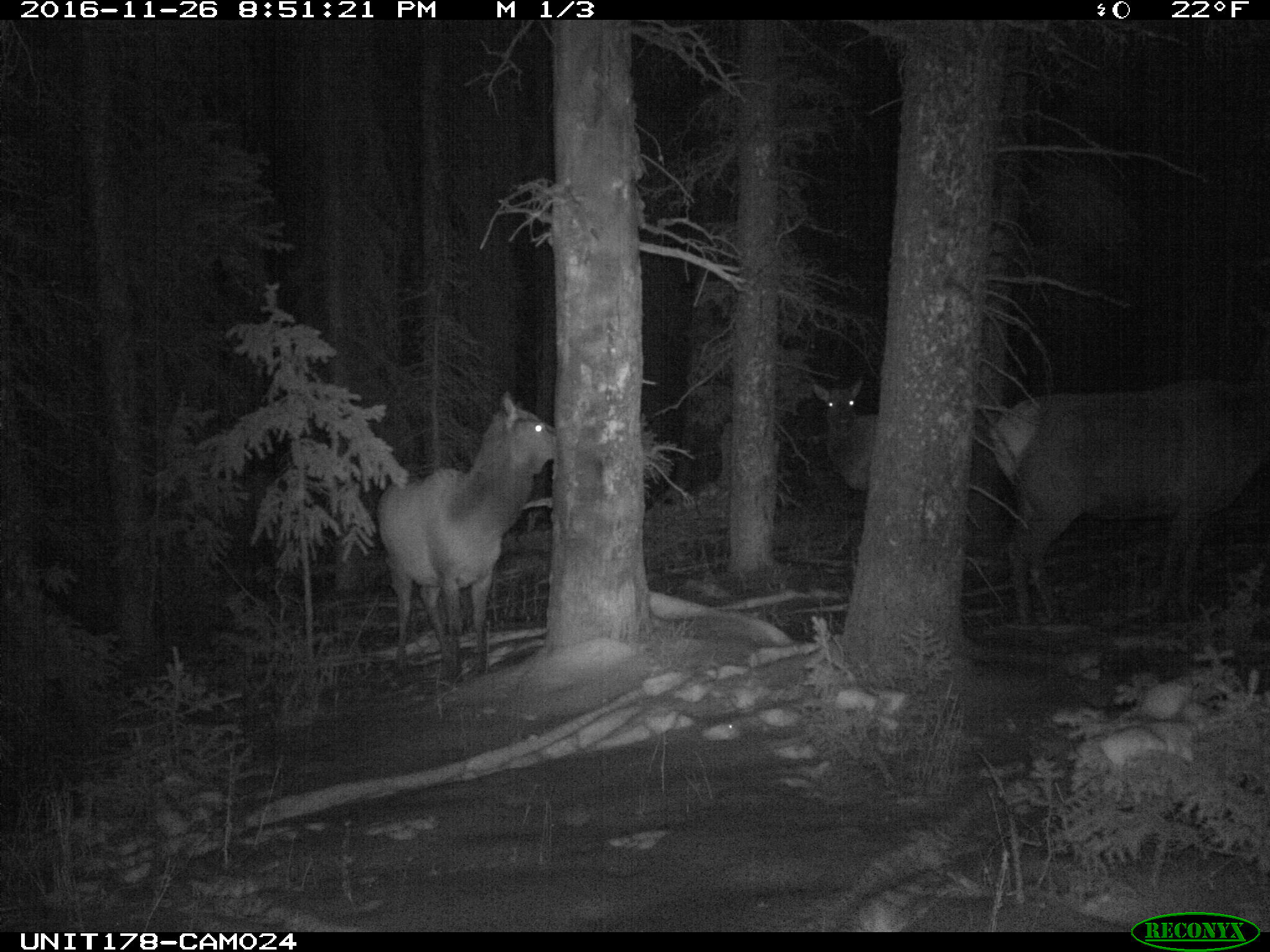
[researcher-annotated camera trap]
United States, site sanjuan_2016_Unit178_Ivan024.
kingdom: Animalia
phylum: Chordata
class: Mammalia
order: Artiodactyla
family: Cervidae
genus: Cervus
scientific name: Cervus elaphus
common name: red deer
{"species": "Cervus elaphus (red deer)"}